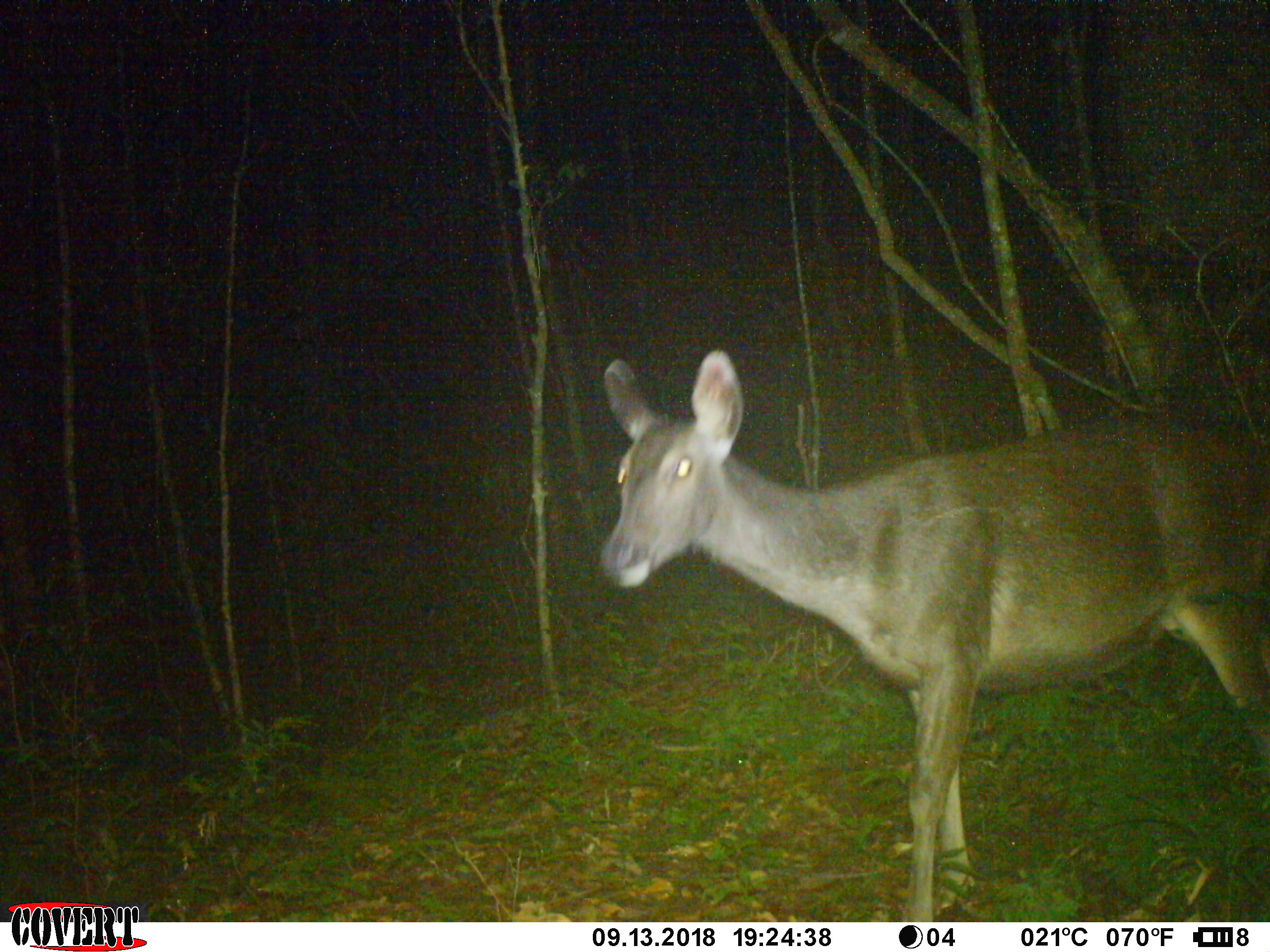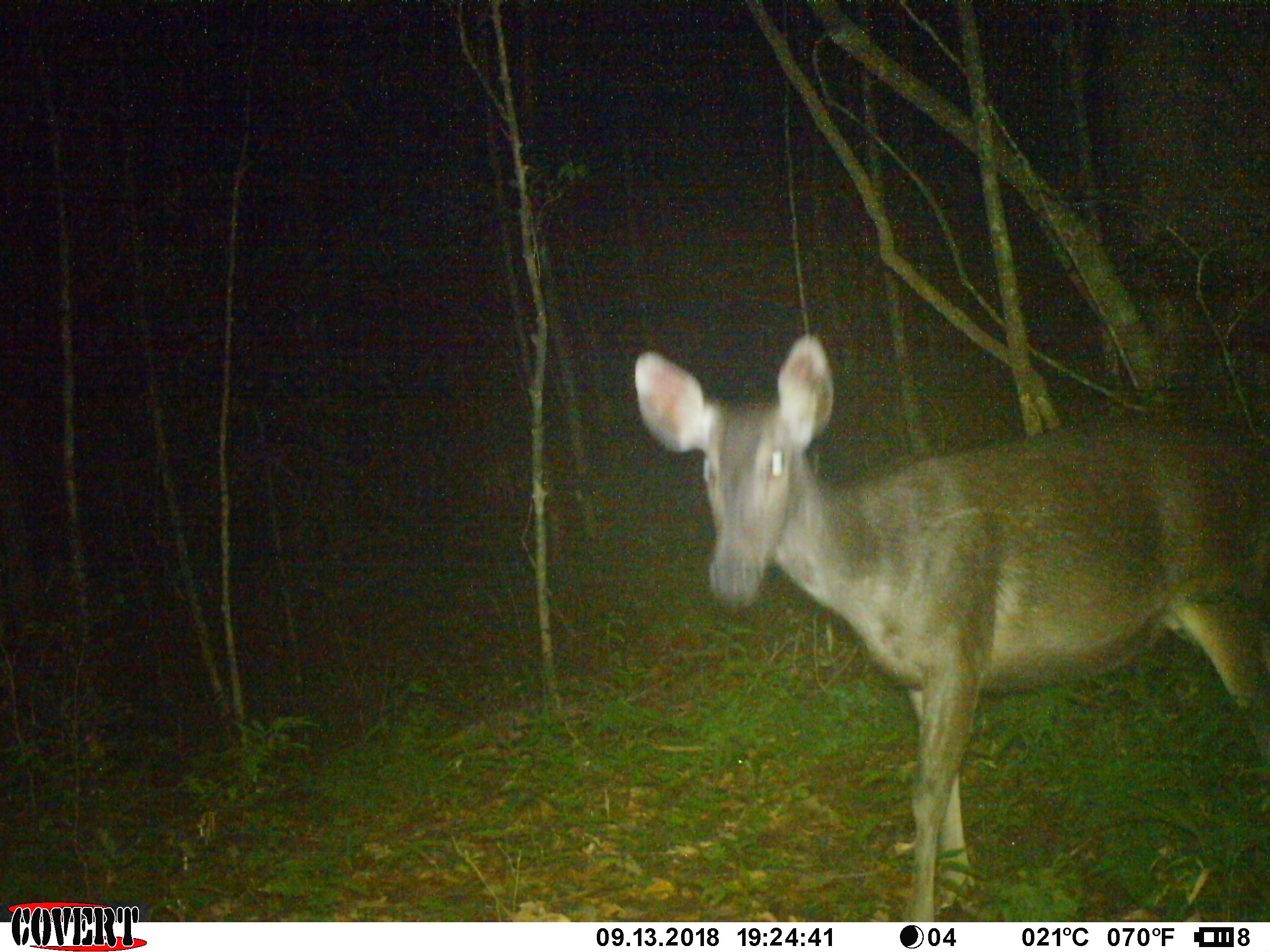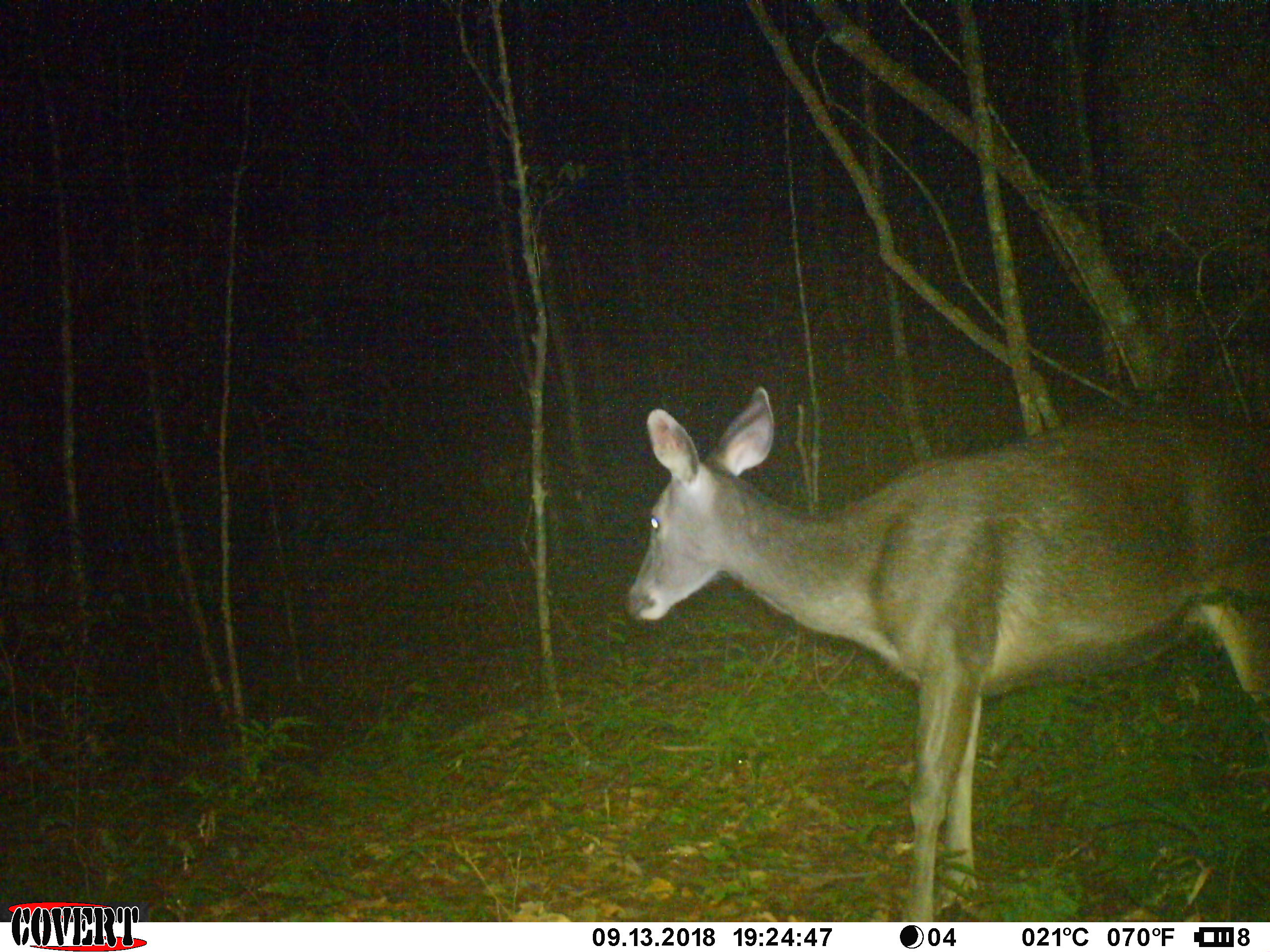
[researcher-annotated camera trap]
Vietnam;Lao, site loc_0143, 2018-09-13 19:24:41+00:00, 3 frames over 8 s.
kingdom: Animalia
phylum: Chordata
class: Mammalia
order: Artiodactyla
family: Cervidae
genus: Rusa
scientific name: Rusa unicolor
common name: sambar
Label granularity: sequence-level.